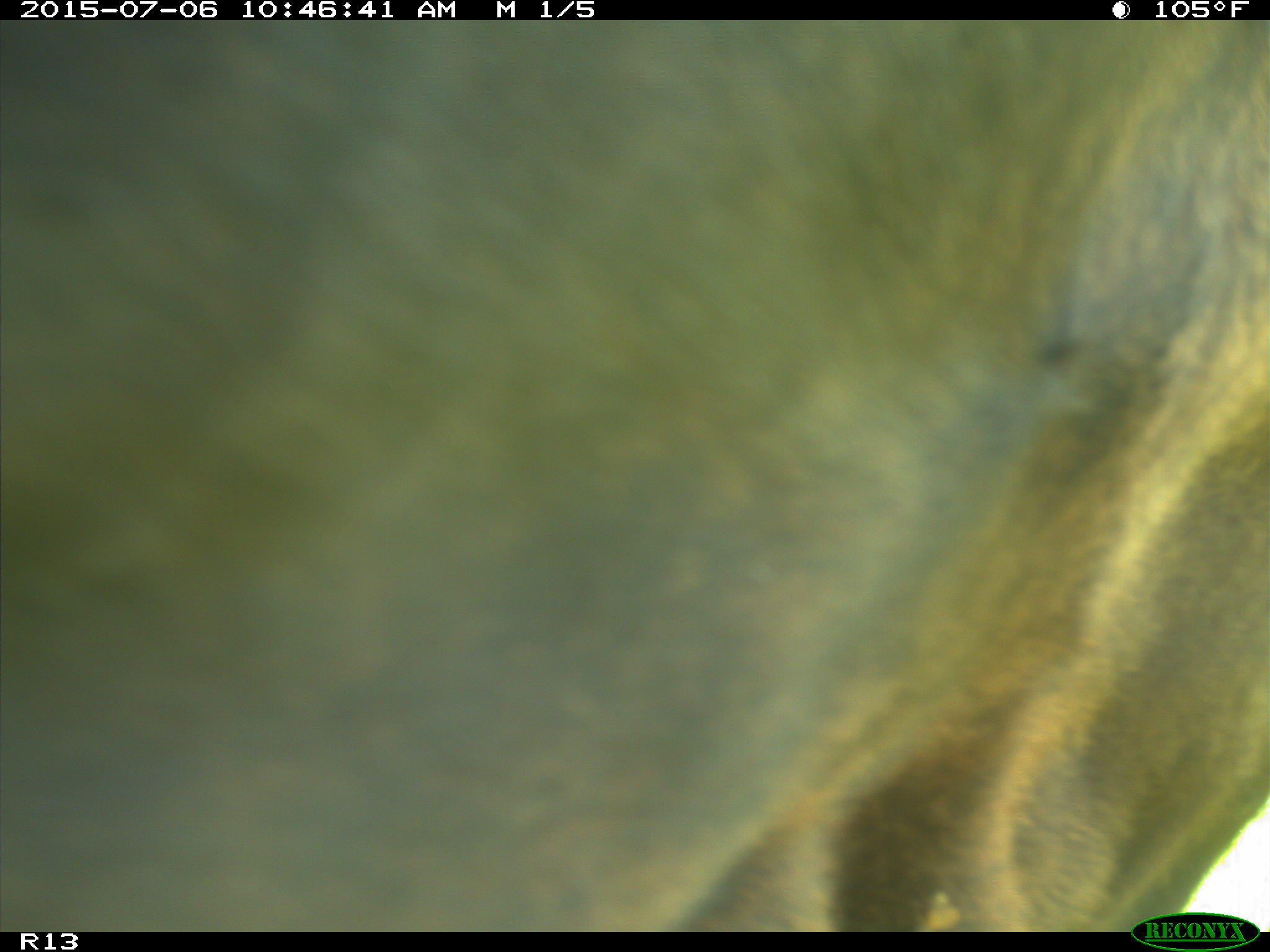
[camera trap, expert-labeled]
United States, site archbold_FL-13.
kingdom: Animalia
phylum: Chordata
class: Mammalia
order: Artiodactyla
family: Bovidae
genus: Bos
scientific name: Bos taurus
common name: domestic cow